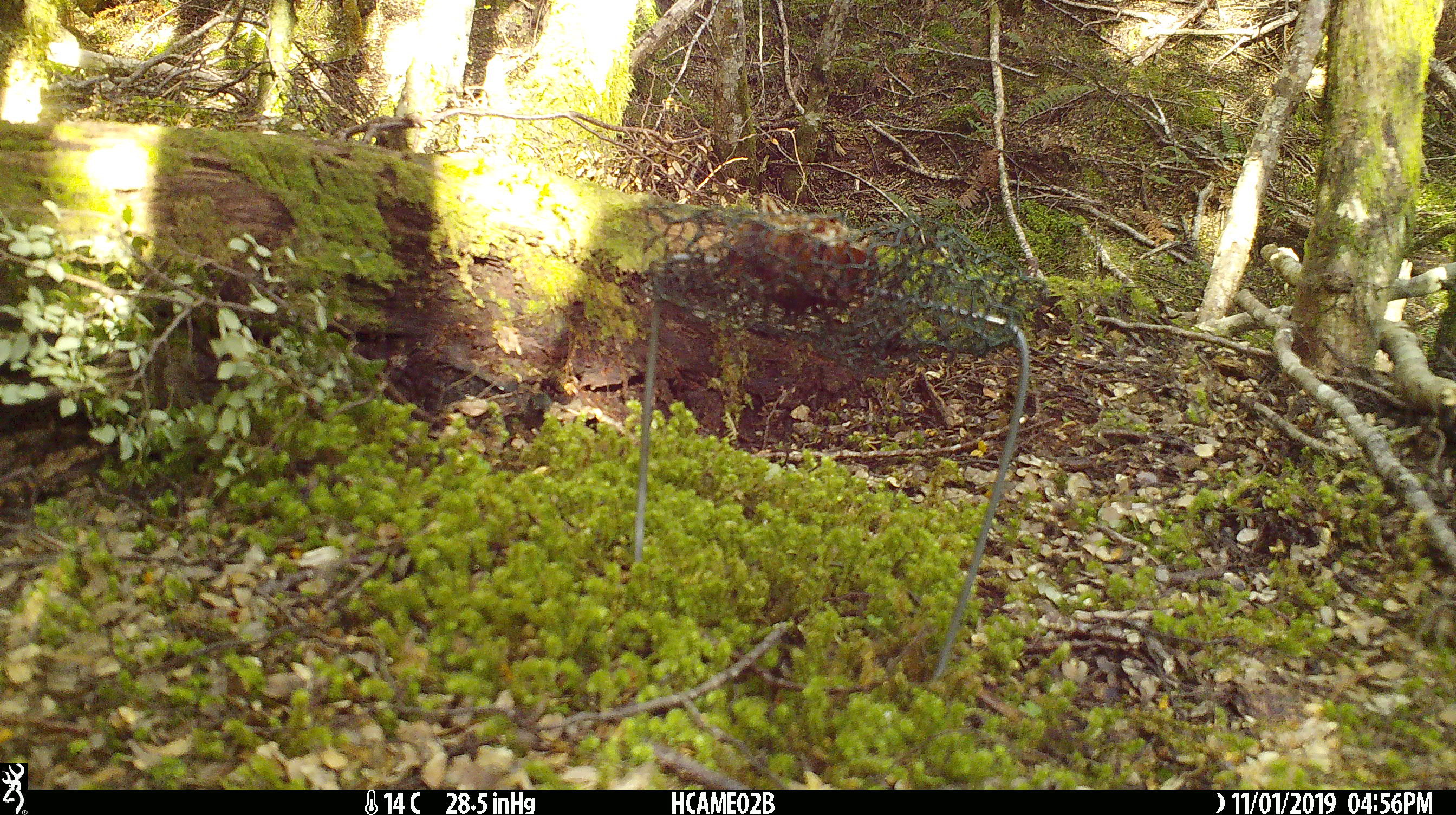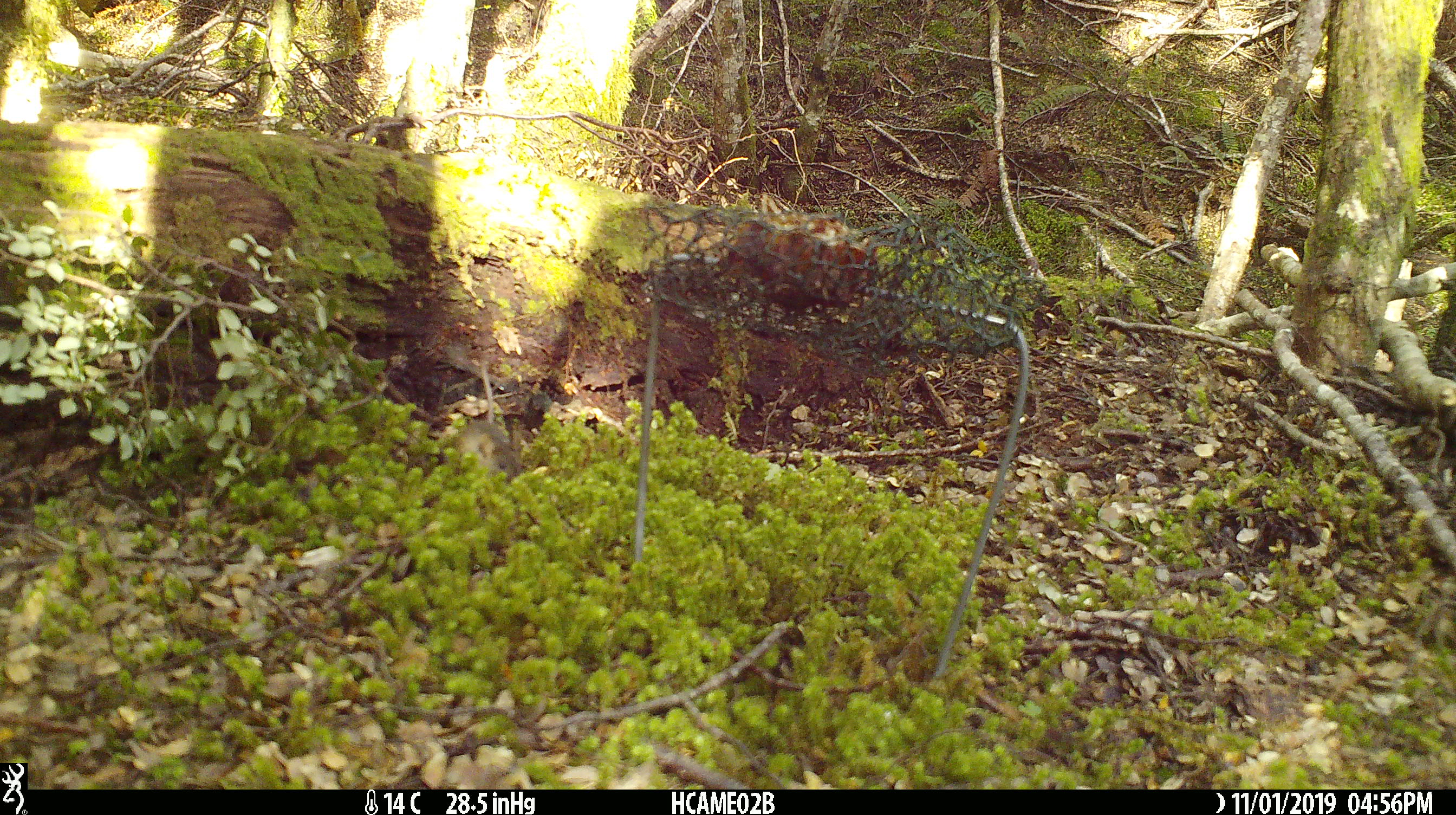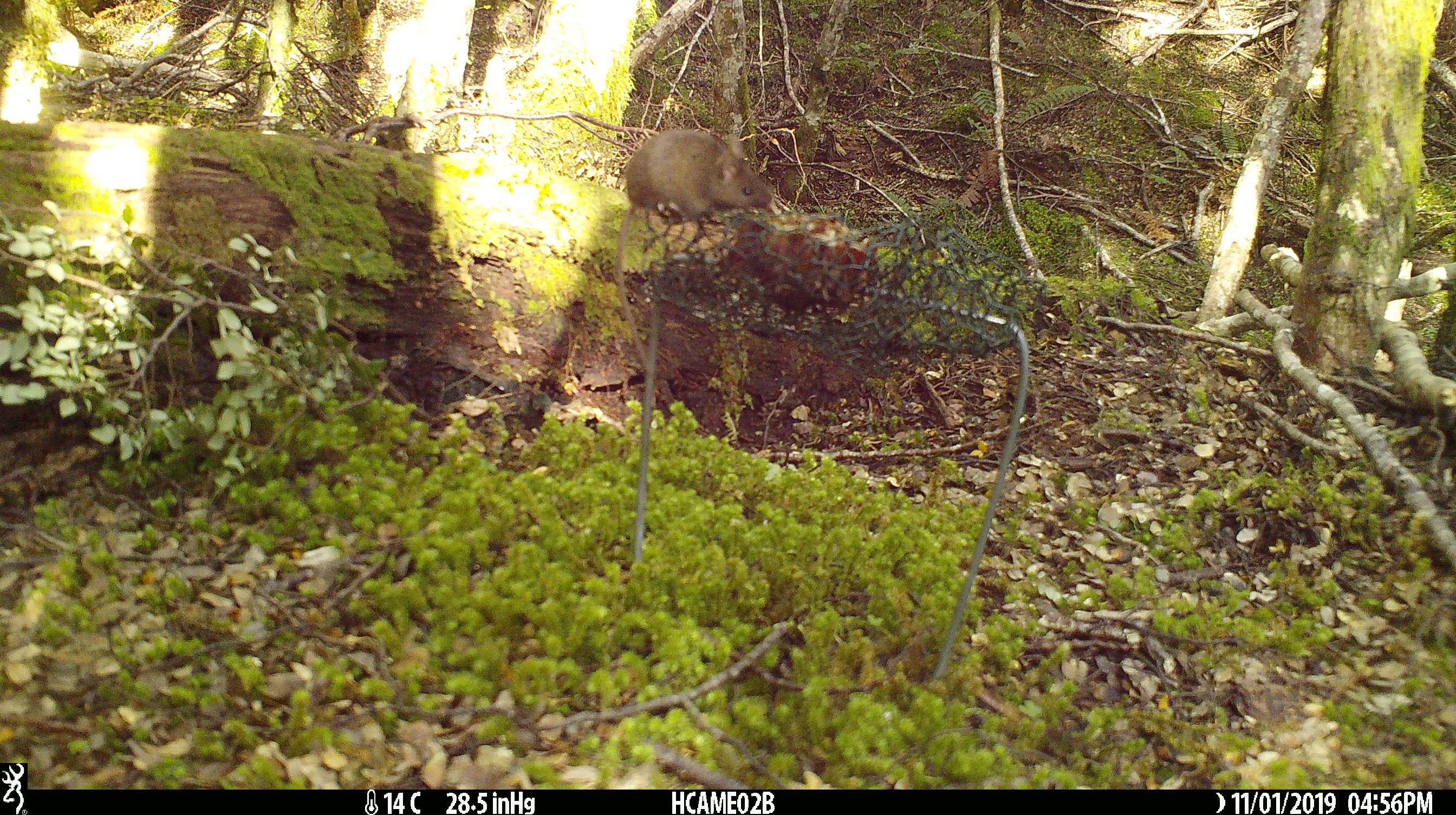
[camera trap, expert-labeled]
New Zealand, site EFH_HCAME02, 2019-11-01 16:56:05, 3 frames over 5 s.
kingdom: Animalia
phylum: Chordata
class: Mammalia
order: Rodentia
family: Muridae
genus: Mus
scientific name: Mus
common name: mouse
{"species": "mouse (Mus)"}